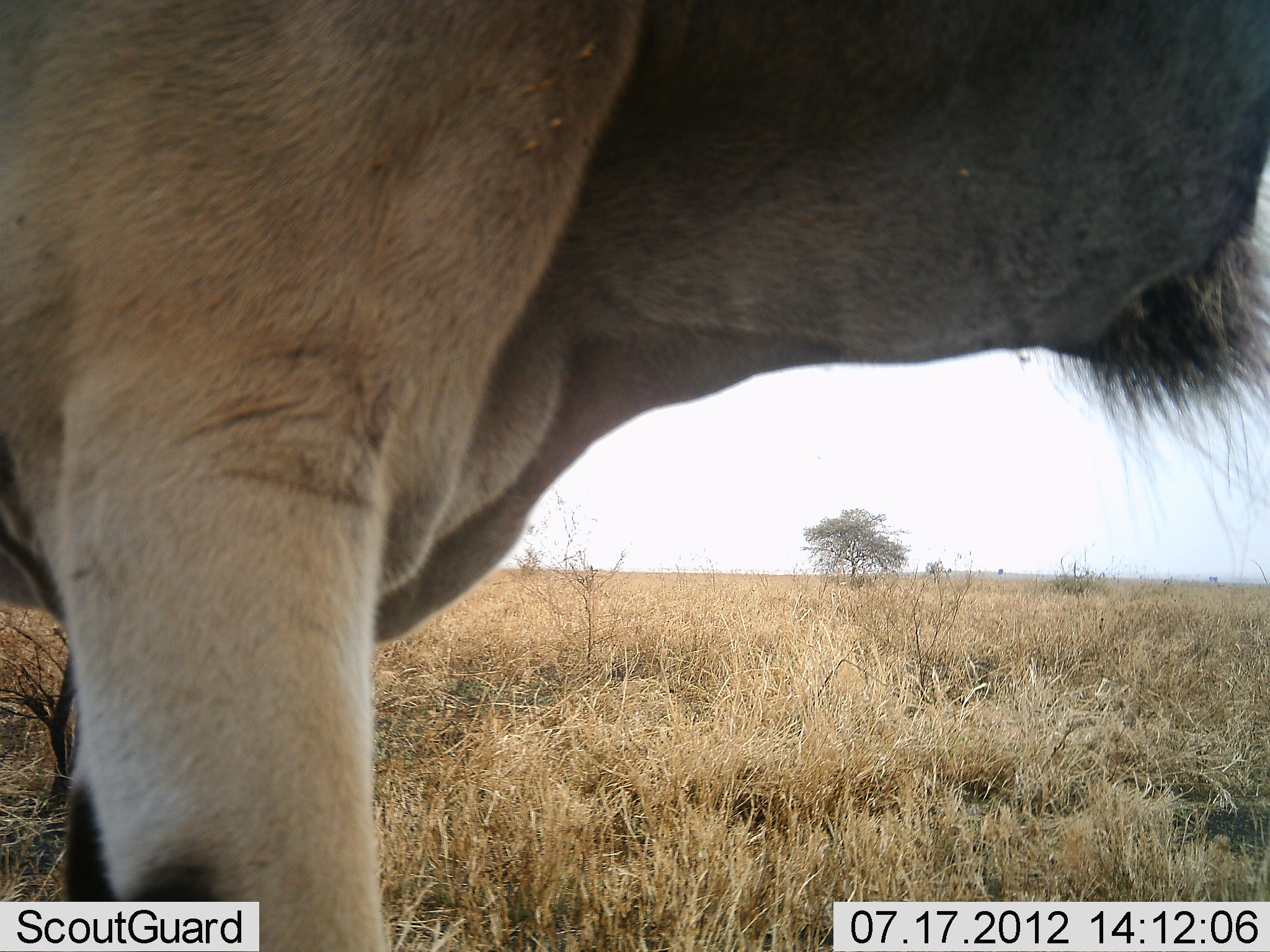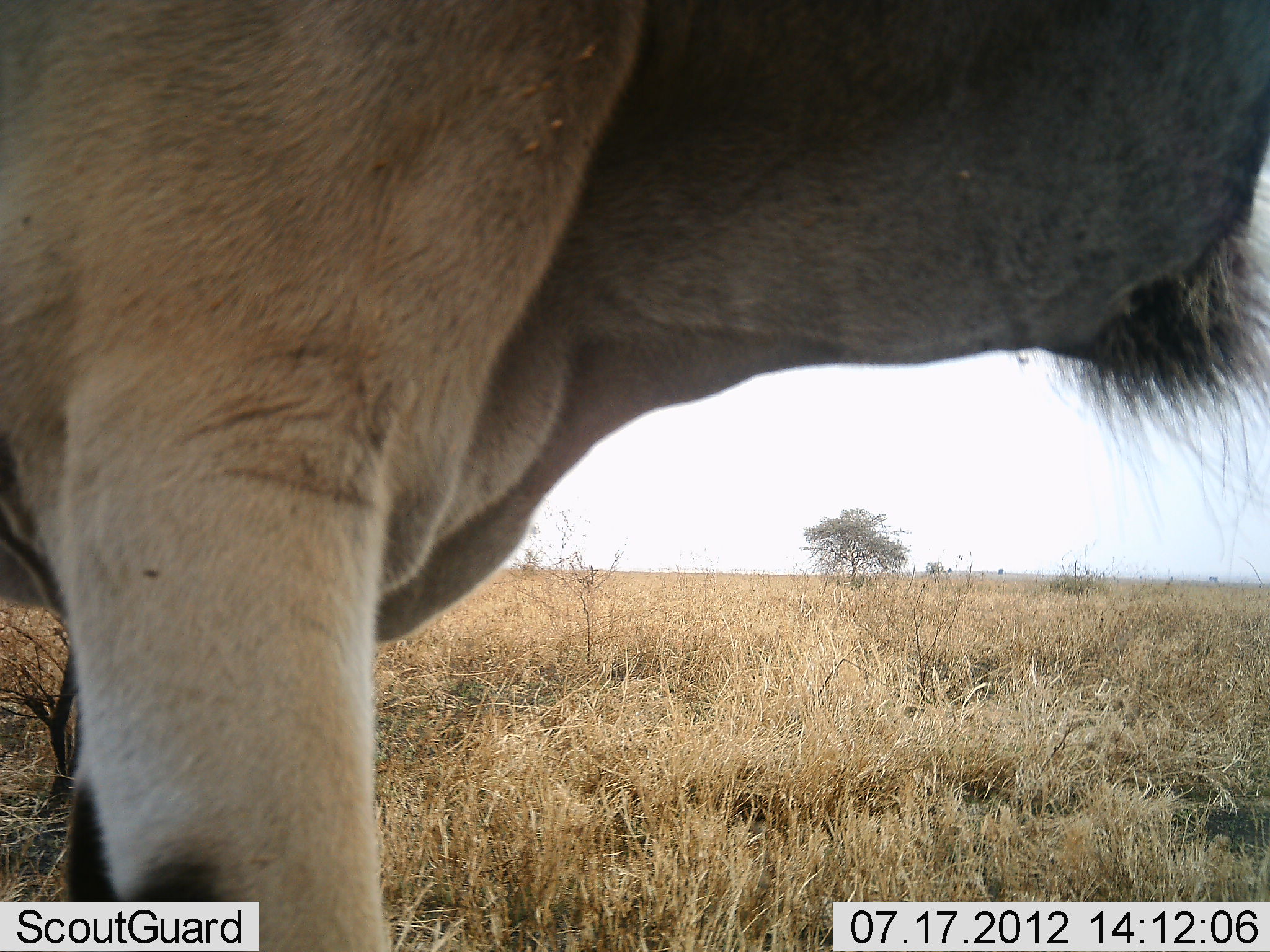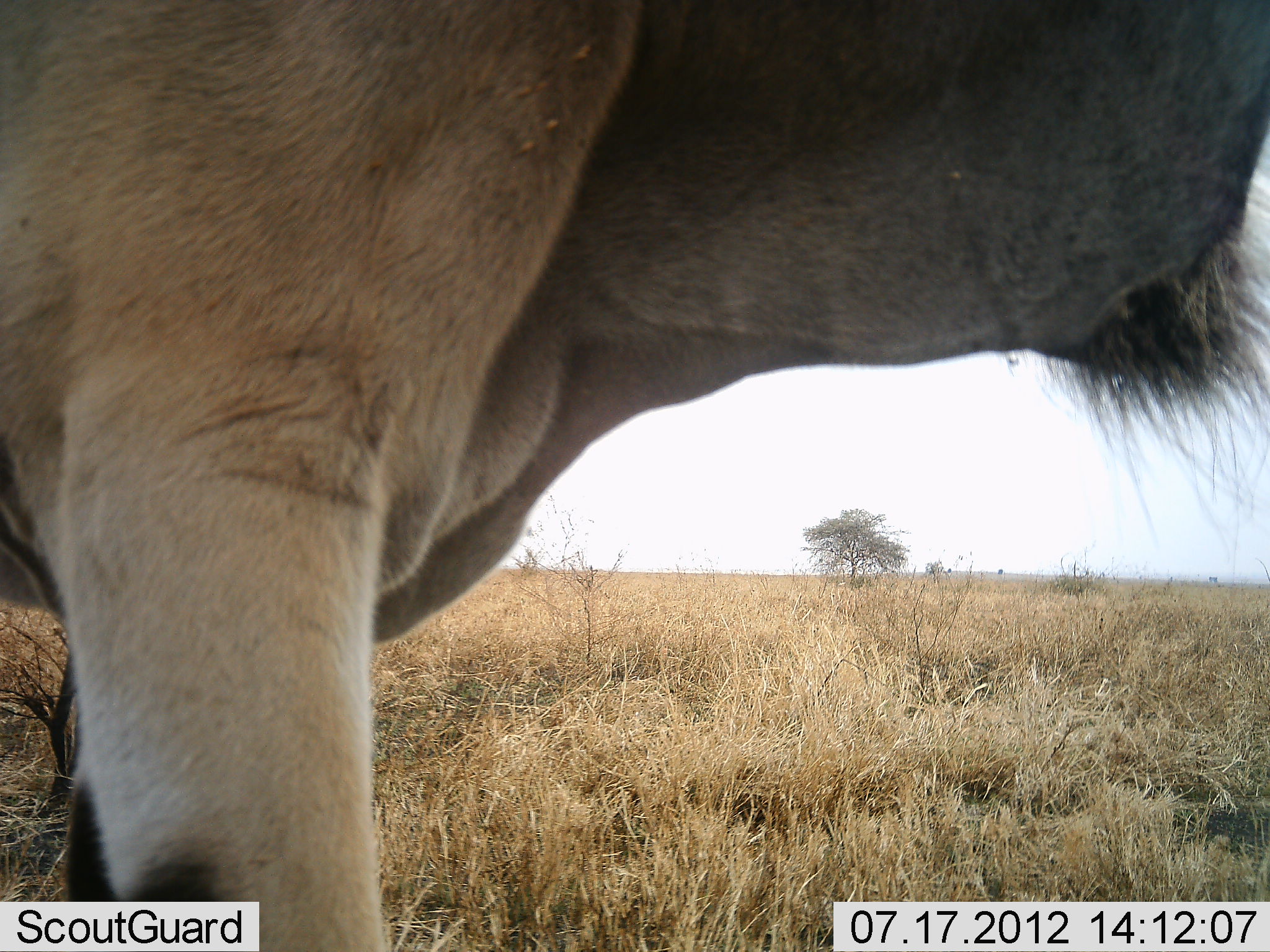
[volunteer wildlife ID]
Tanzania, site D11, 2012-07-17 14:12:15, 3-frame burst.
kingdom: Animalia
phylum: Chordata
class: Mammalia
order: Artiodactyla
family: Bovidae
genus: Tragelaphus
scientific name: Tragelaphus oryx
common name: eland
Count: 1.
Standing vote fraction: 100%.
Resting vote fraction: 0%.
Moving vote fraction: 0%.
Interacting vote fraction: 0%.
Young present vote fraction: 0%.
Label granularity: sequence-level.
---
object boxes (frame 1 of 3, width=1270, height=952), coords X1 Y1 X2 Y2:
animal: 1 1 1270 952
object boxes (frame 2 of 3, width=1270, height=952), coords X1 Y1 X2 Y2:
animal: 1 1 1270 952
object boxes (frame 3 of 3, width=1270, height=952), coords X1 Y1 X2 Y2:
animal: 0 0 1270 952